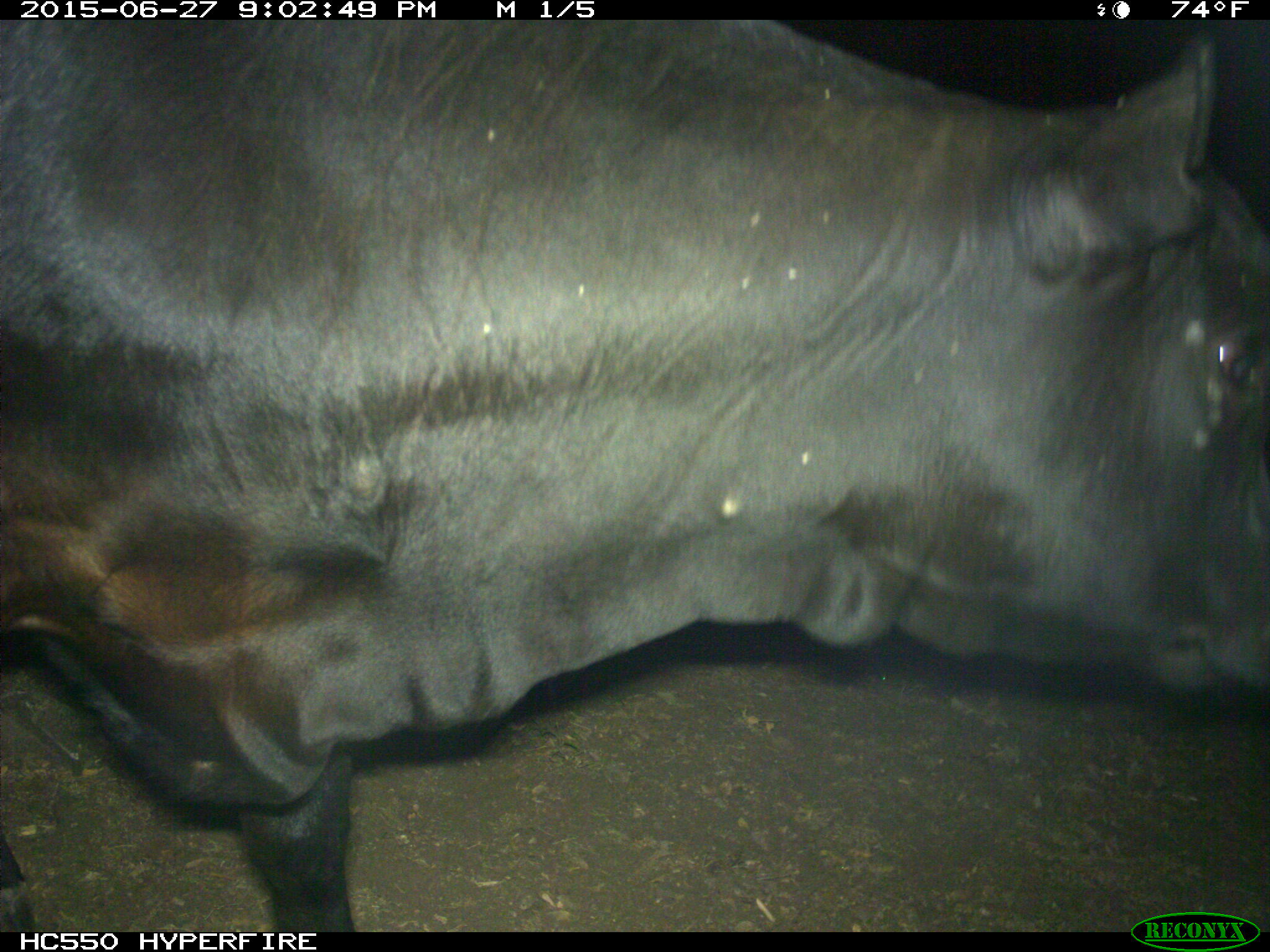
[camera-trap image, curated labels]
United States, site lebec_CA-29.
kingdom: Animalia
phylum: Chordata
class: Mammalia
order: Artiodactyla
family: Bovidae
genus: Bos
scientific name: Bos taurus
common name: domestic cow